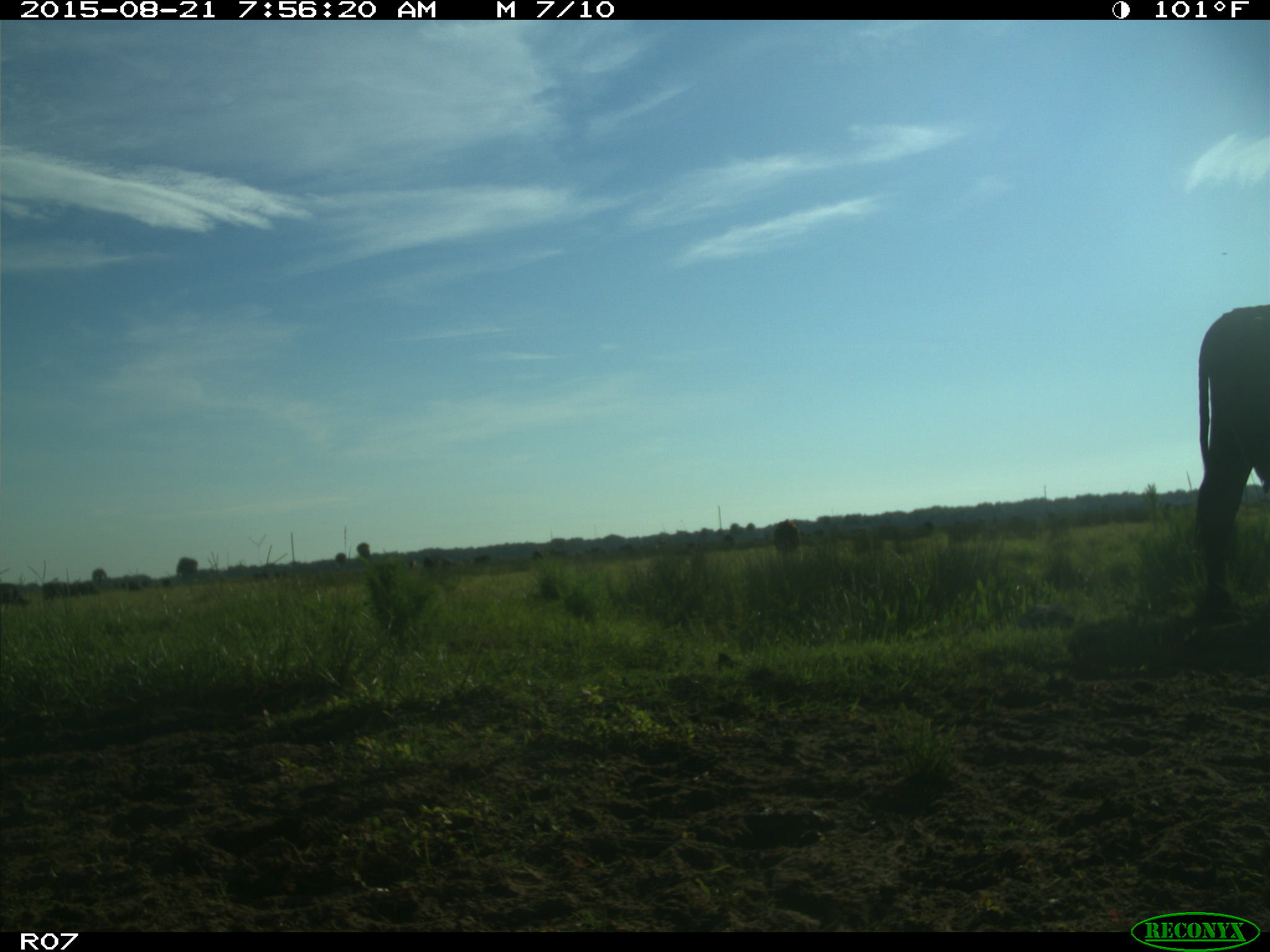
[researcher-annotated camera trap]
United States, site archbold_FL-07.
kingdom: Animalia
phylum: Chordata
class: Mammalia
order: Artiodactyla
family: Bovidae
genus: Bos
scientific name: Bos taurus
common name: domestic cow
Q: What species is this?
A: Bos taurus (domestic cow).